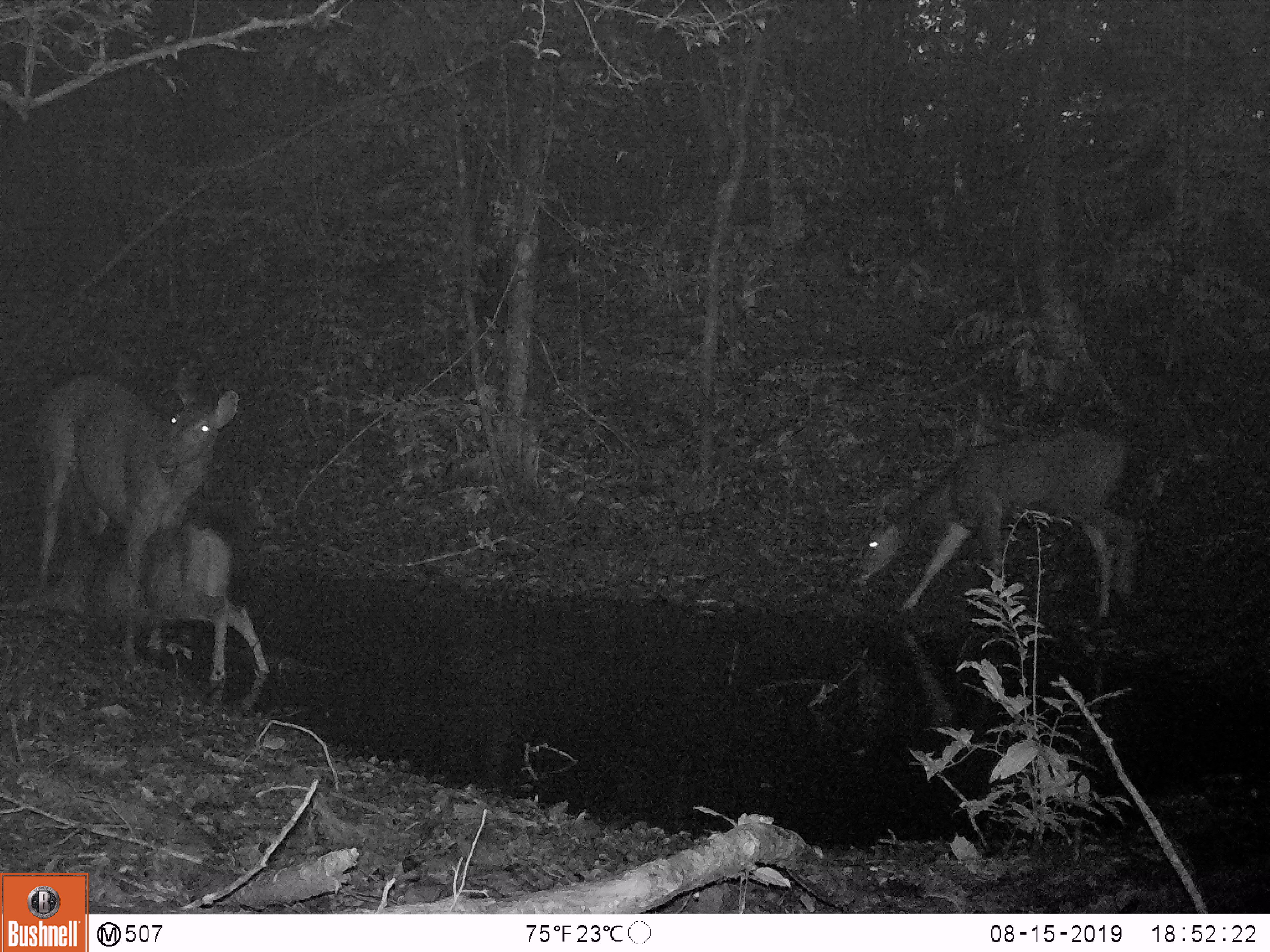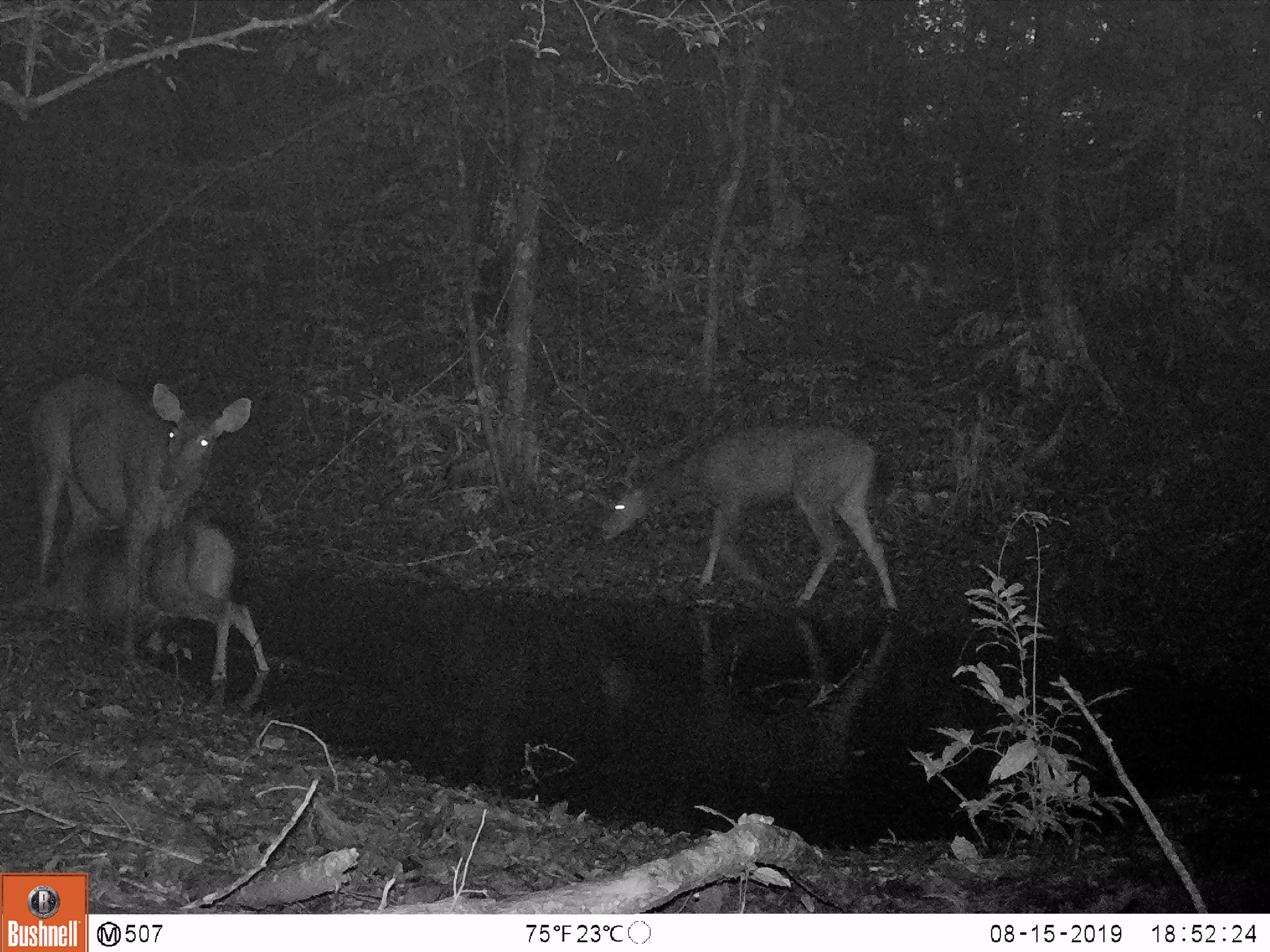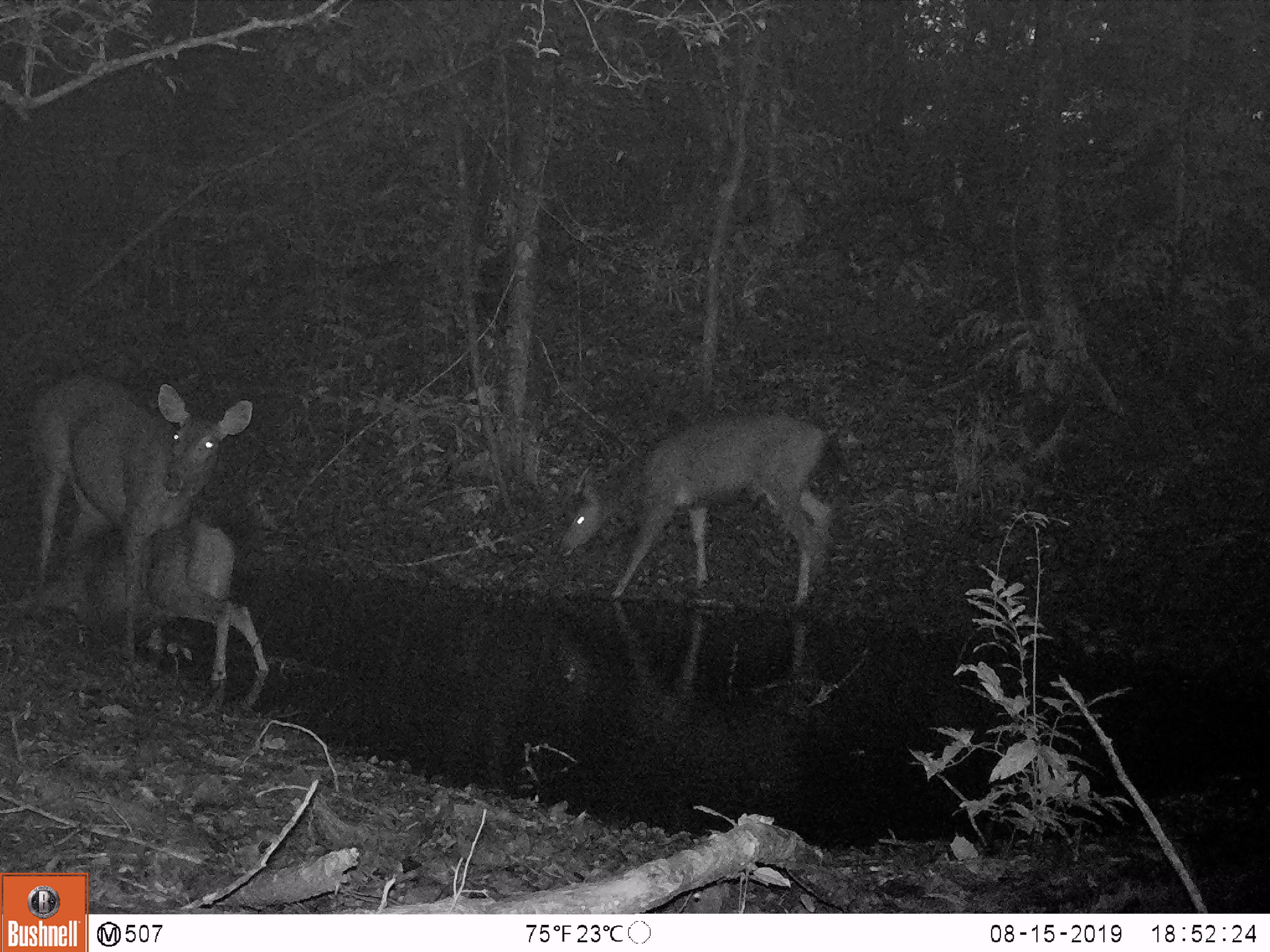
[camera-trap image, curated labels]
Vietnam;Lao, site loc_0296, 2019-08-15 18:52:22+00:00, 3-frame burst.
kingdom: Animalia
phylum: Chordata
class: Mammalia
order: Artiodactyla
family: Cervidae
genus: Rusa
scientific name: Rusa unicolor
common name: sambar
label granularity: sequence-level